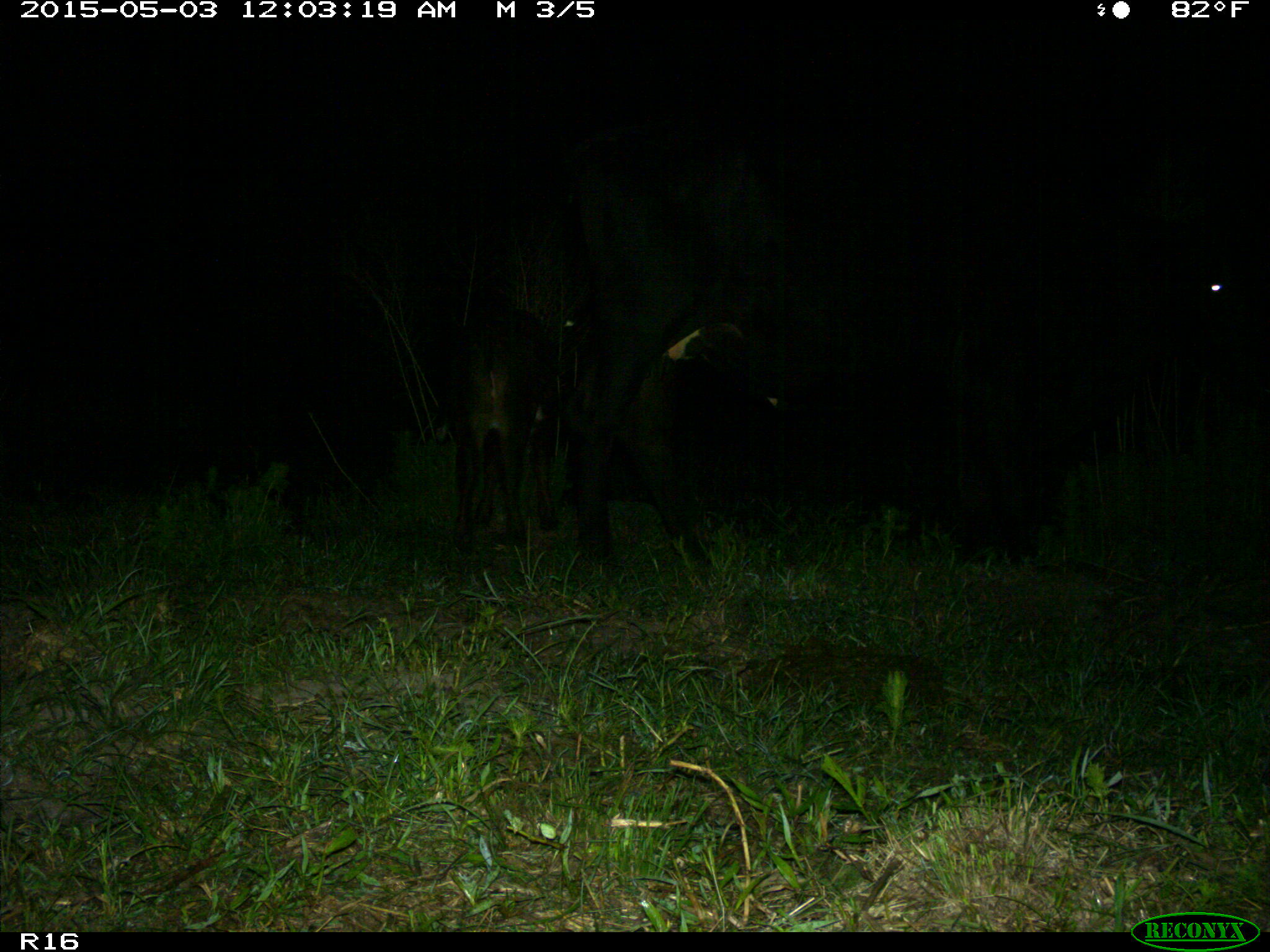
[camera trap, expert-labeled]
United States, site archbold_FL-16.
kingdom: Animalia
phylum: Chordata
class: Mammalia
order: Artiodactyla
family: Bovidae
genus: Bos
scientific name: Bos taurus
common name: domestic cow